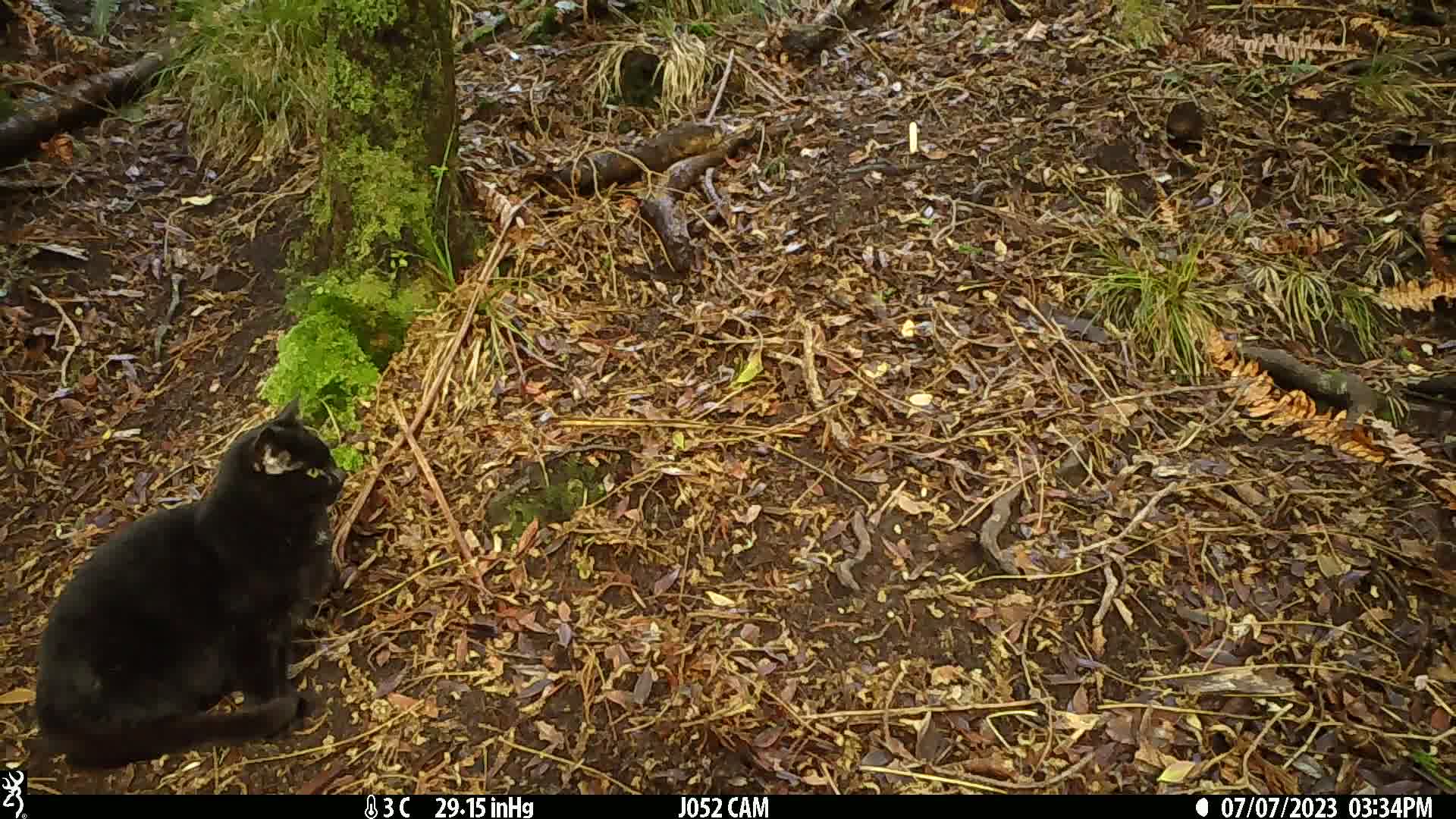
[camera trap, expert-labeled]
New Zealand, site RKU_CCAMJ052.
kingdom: Animalia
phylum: Chordata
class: Mammalia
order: Carnivora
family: Felidae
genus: Felis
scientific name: Felis catus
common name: domestic cat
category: cat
Cat (domestic cat) (Felis catus).